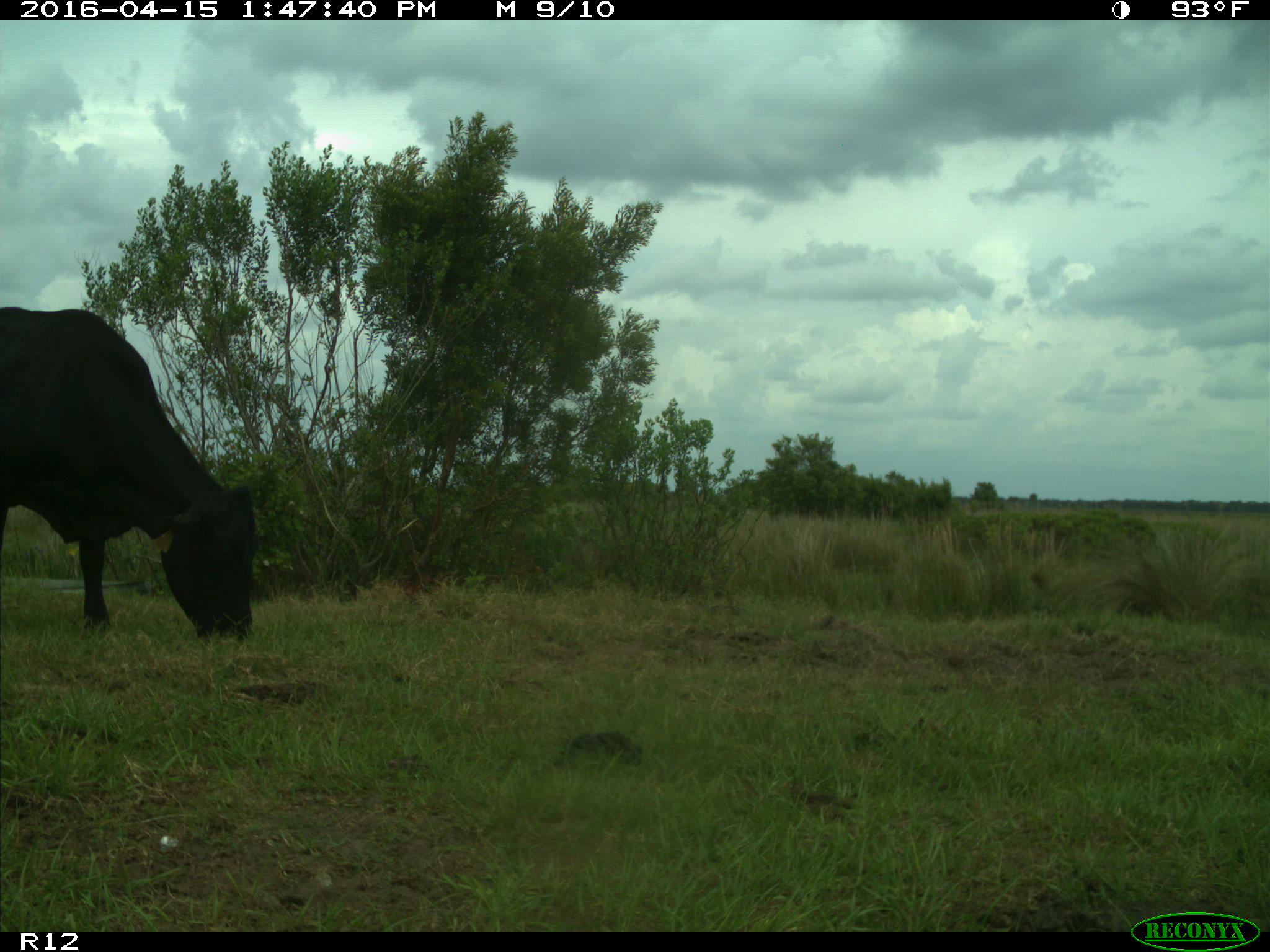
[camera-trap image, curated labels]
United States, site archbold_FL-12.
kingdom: Animalia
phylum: Chordata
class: Mammalia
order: Artiodactyla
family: Bovidae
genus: Bos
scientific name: Bos taurus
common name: domestic cow